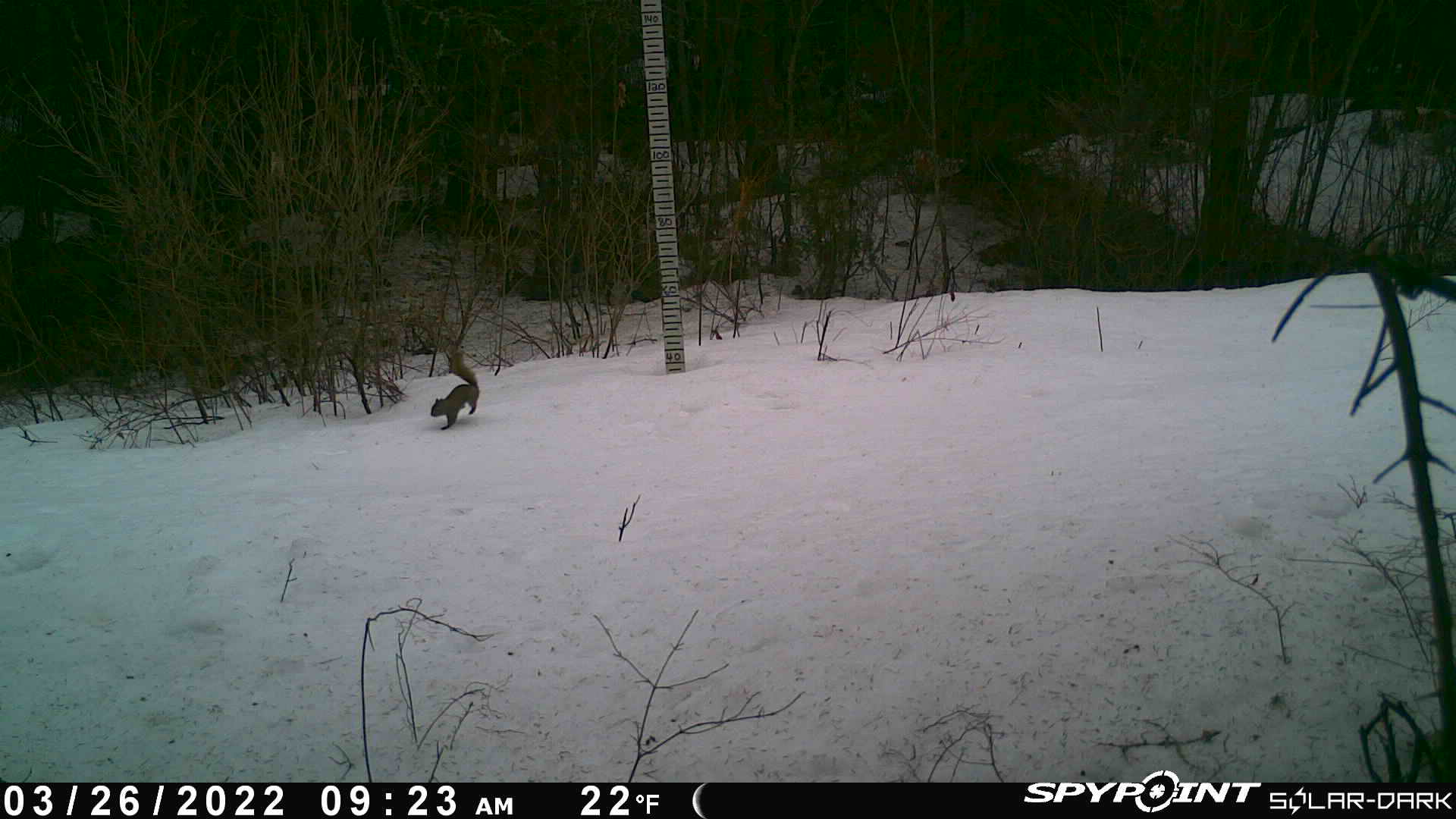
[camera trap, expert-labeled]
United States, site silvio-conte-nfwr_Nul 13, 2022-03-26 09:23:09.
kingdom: Animalia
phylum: Chordata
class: Mammalia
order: Rodentia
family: Sciuridae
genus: Tamiasciurus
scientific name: Tamiasciurus hudsonicus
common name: red squirrel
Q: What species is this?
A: Red squirrel (Tamiasciurus hudsonicus).